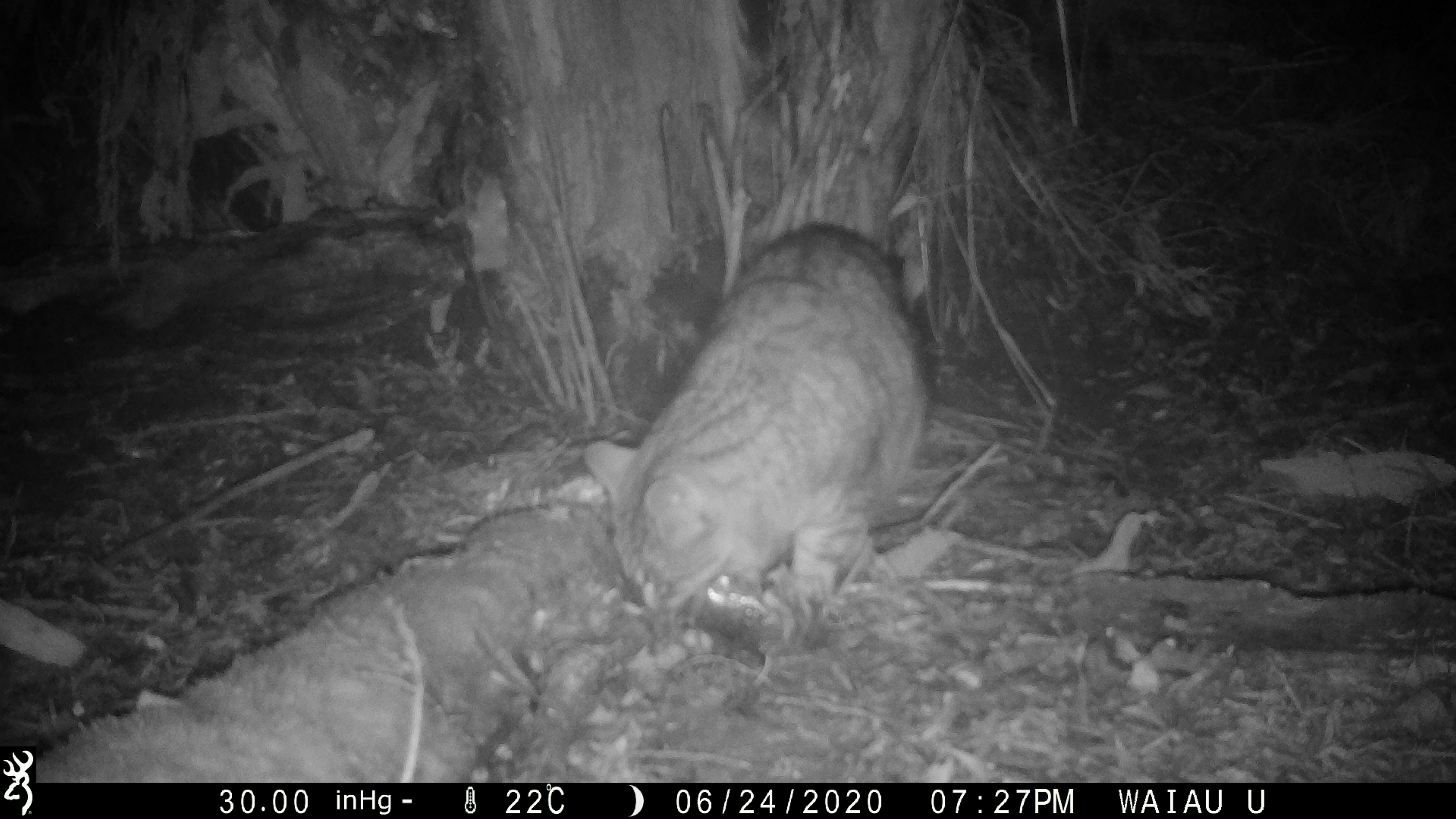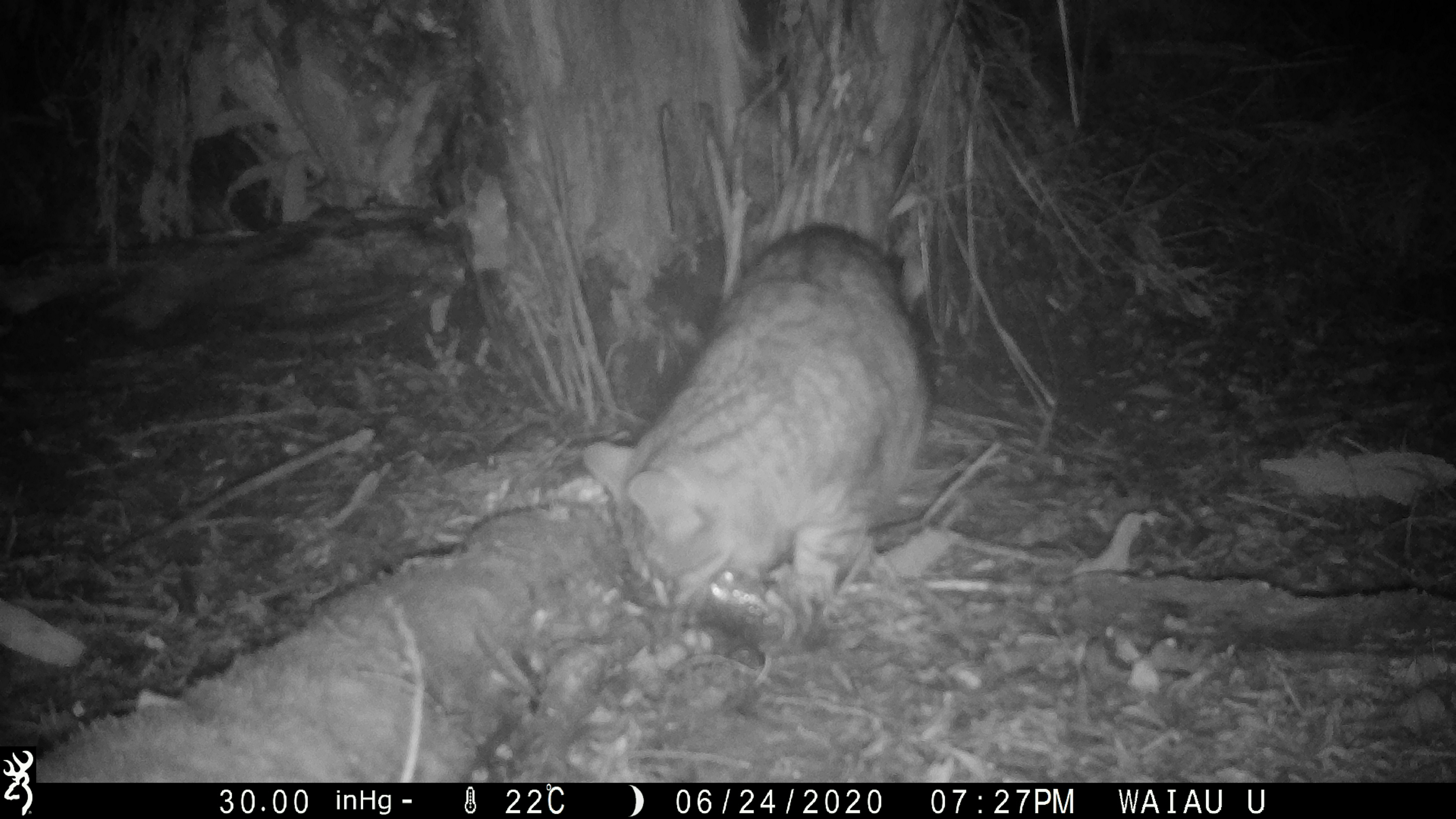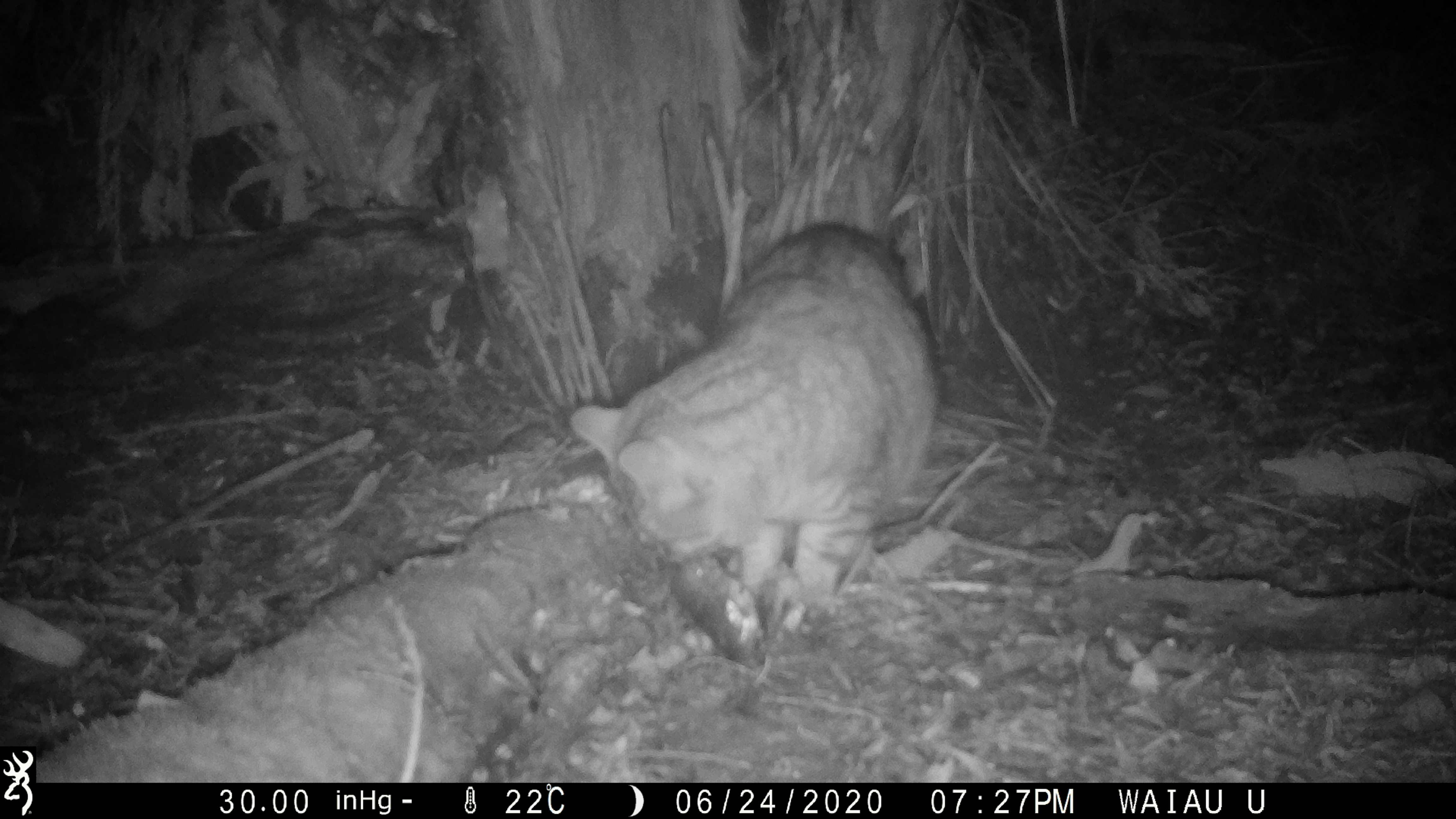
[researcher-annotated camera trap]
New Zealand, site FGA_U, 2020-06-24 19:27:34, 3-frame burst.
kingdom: Animalia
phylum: Chordata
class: Mammalia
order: Carnivora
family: Felidae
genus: Felis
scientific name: Felis catus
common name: domestic cat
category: cat